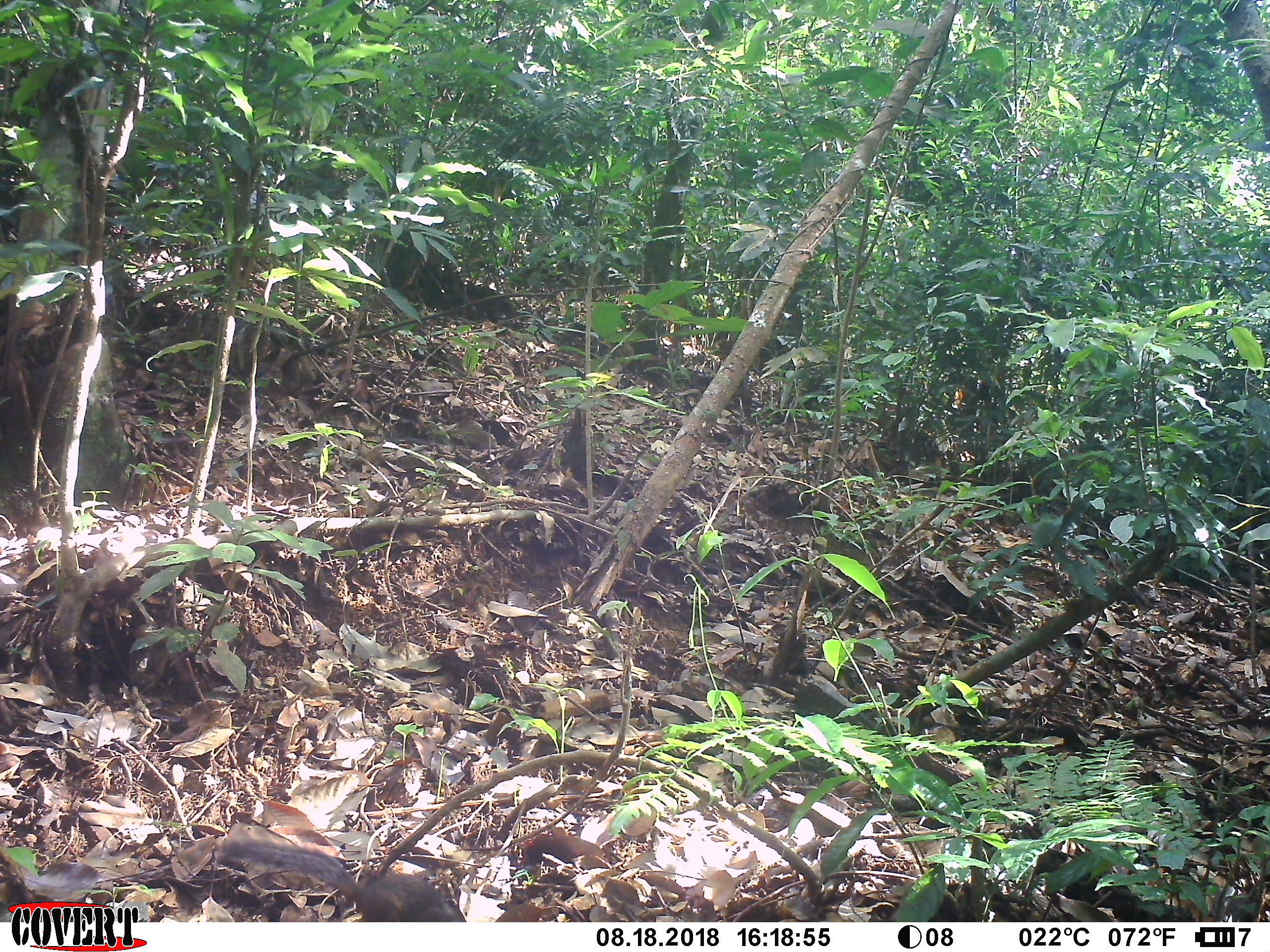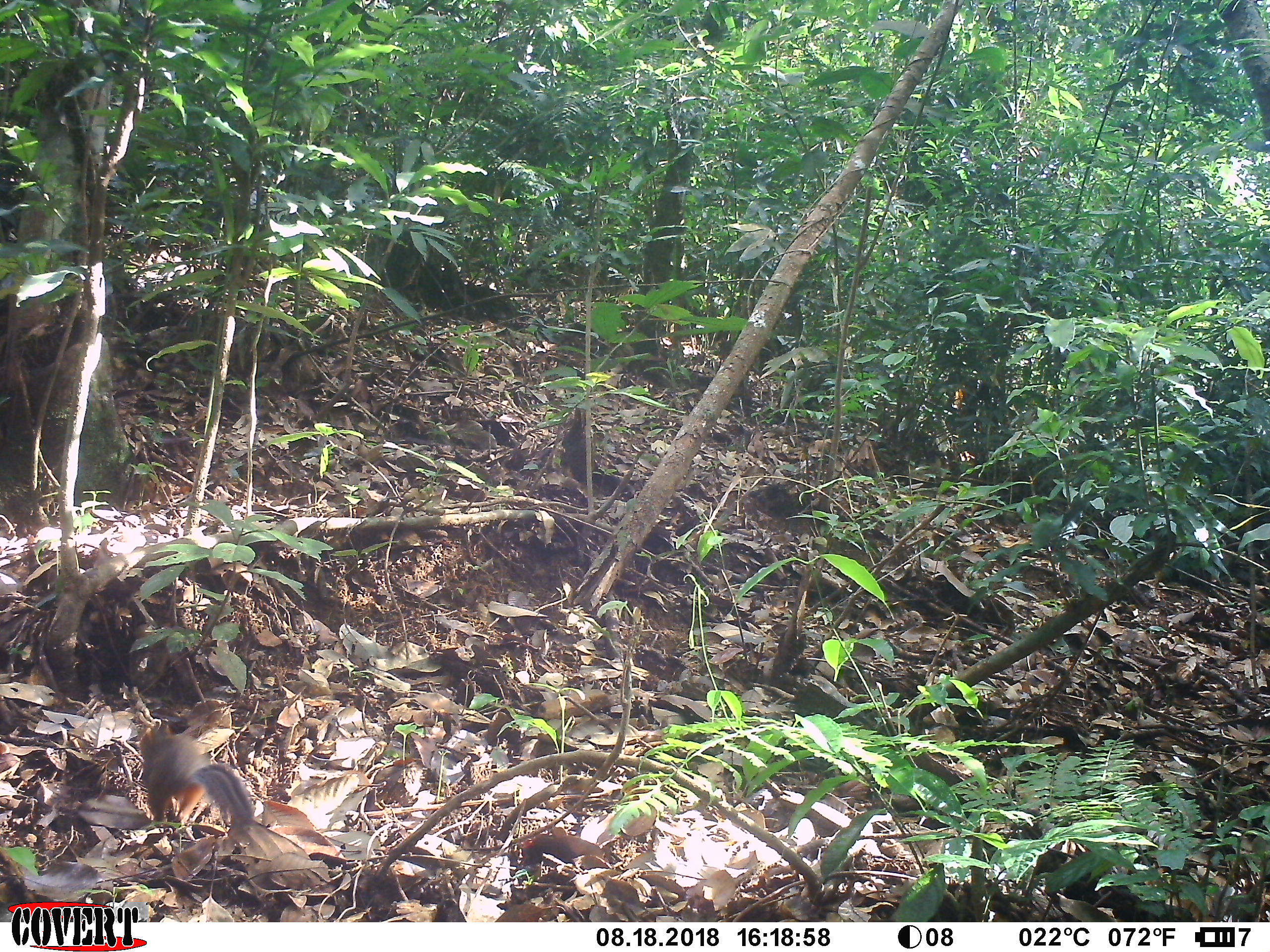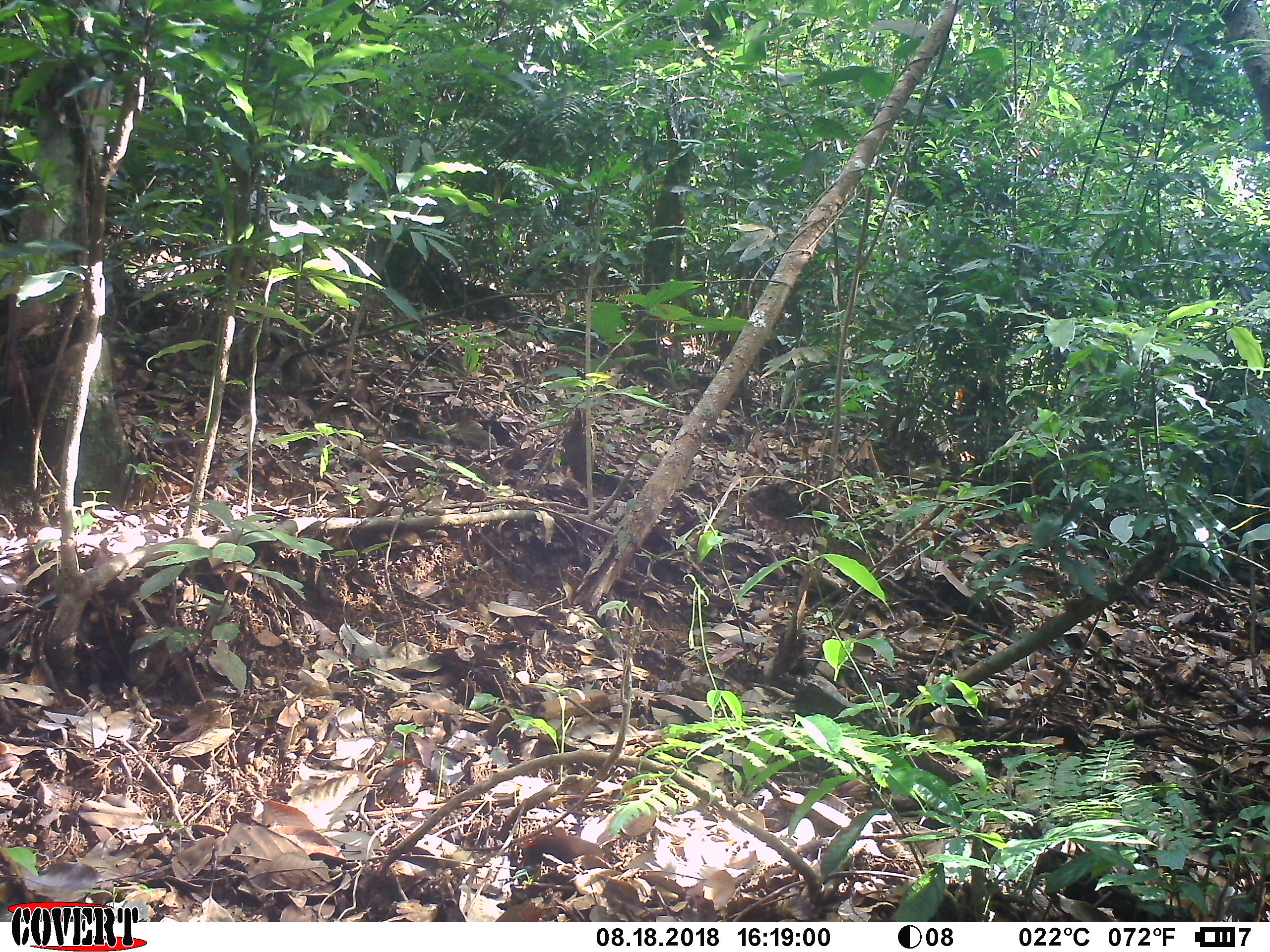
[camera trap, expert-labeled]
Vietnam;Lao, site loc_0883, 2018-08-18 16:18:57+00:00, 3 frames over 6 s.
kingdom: Animalia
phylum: Chordata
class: Mammalia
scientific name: Mammalia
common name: mammal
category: unidentified small mammal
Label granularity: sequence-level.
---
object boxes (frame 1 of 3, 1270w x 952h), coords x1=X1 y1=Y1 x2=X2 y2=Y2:
unidentified small mammal: x1=218 y1=838 x2=466 y2=923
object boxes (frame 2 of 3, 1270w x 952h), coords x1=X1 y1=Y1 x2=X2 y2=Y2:
unidentified small mammal: x1=136 y1=717 x2=256 y2=836